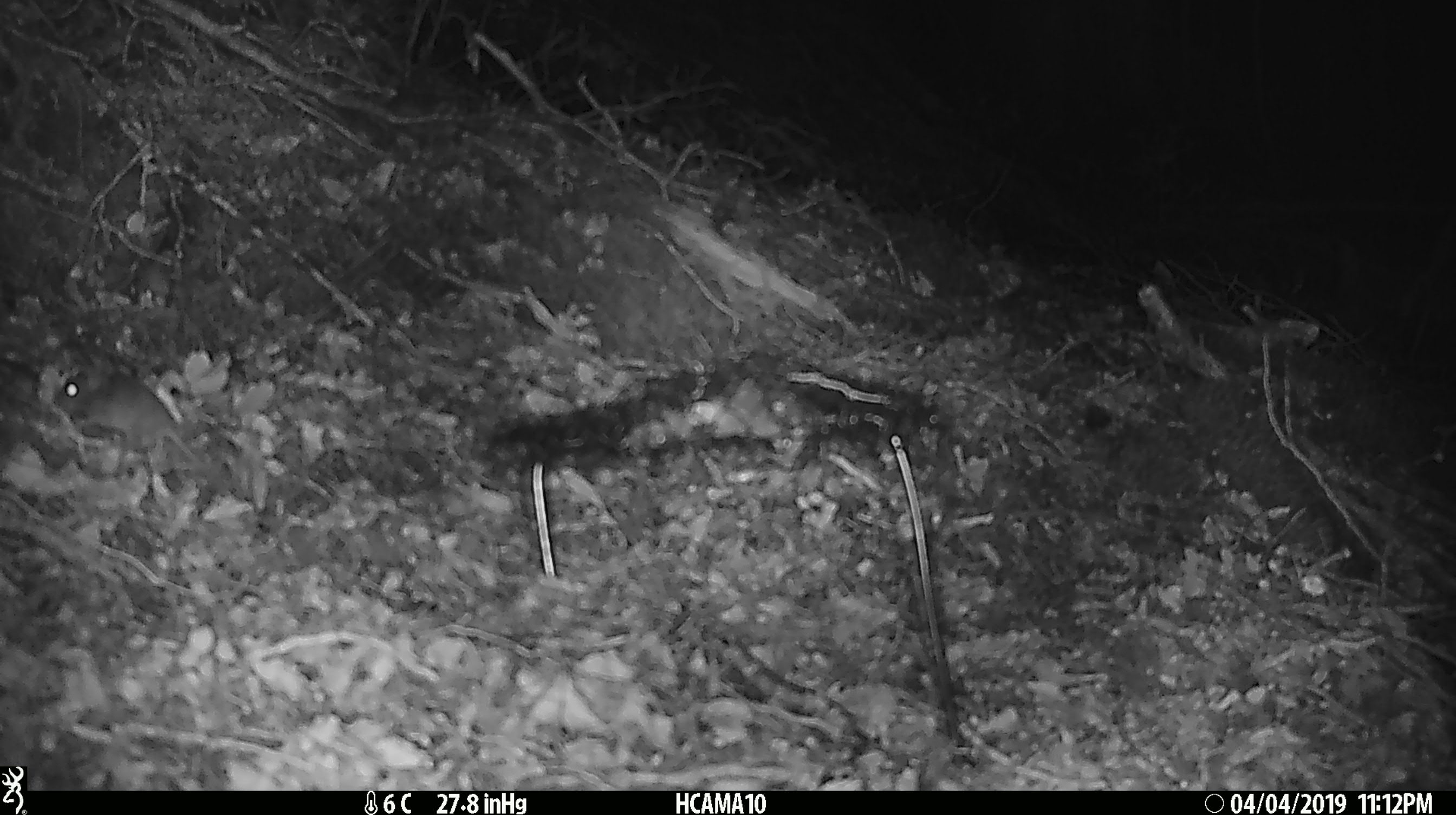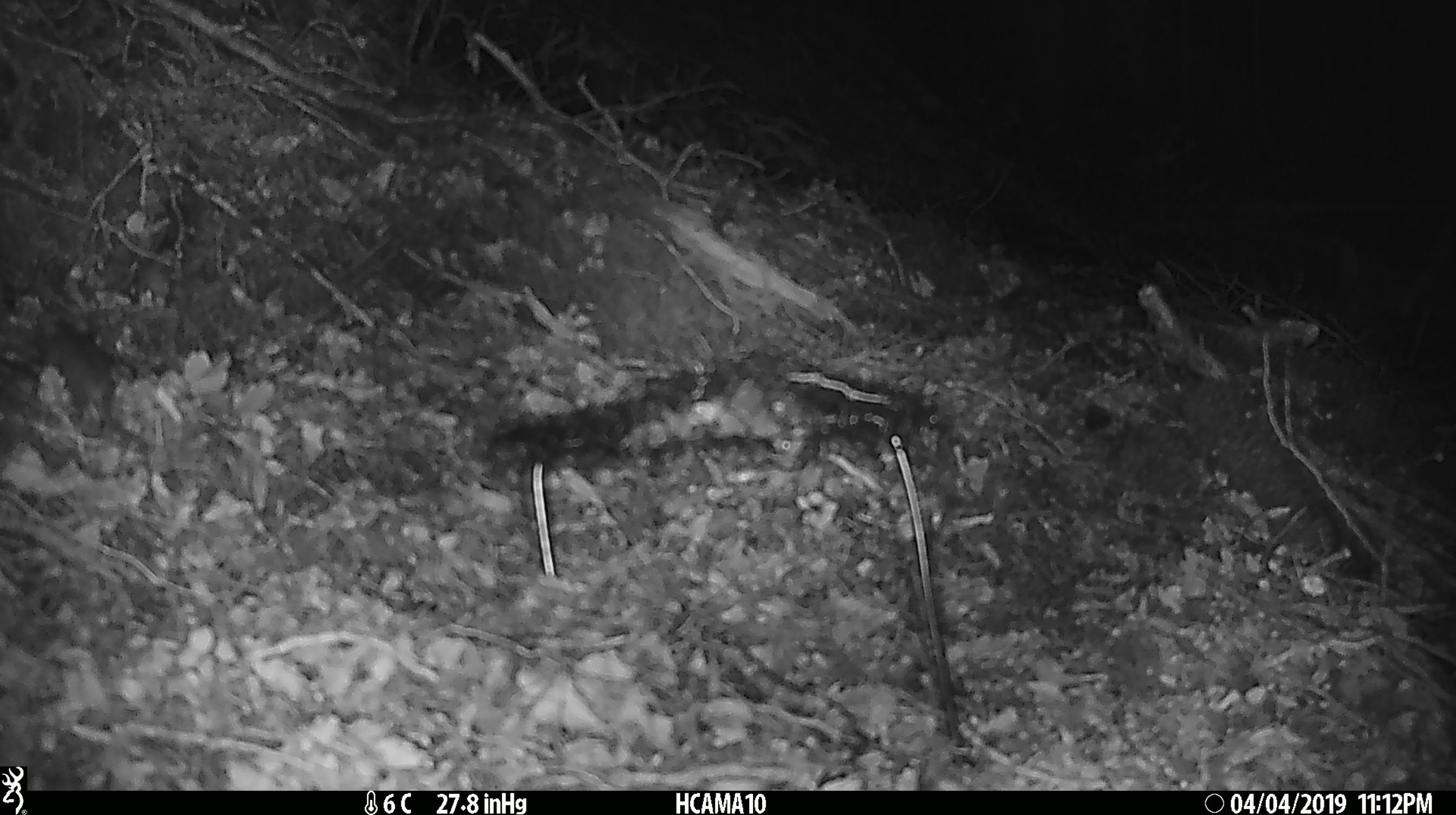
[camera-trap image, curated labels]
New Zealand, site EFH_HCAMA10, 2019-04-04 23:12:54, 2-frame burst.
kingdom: Animalia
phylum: Chordata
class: Mammalia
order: Rodentia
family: Muridae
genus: Mus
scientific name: Mus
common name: mouse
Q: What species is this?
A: Mouse (Mus).